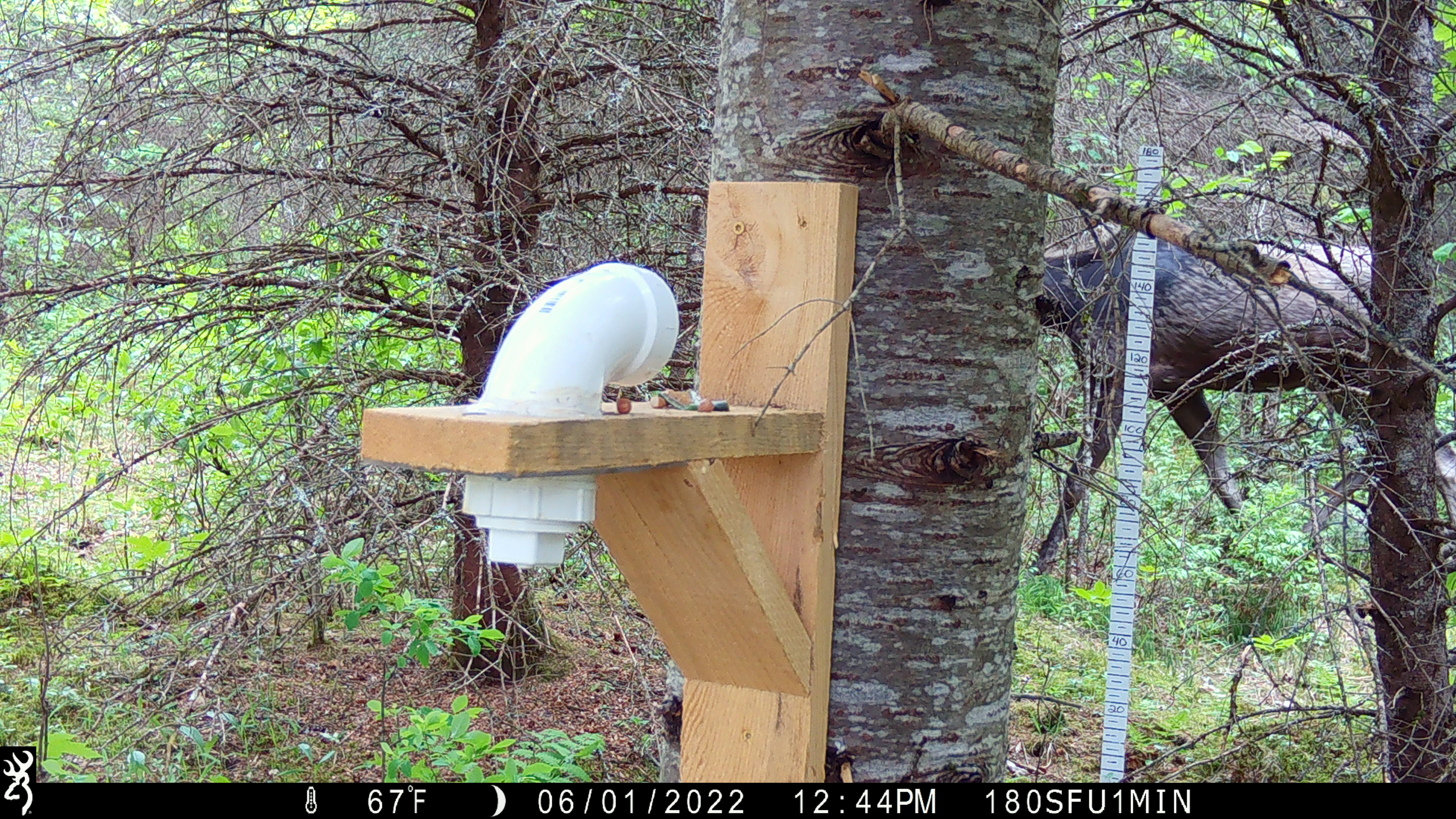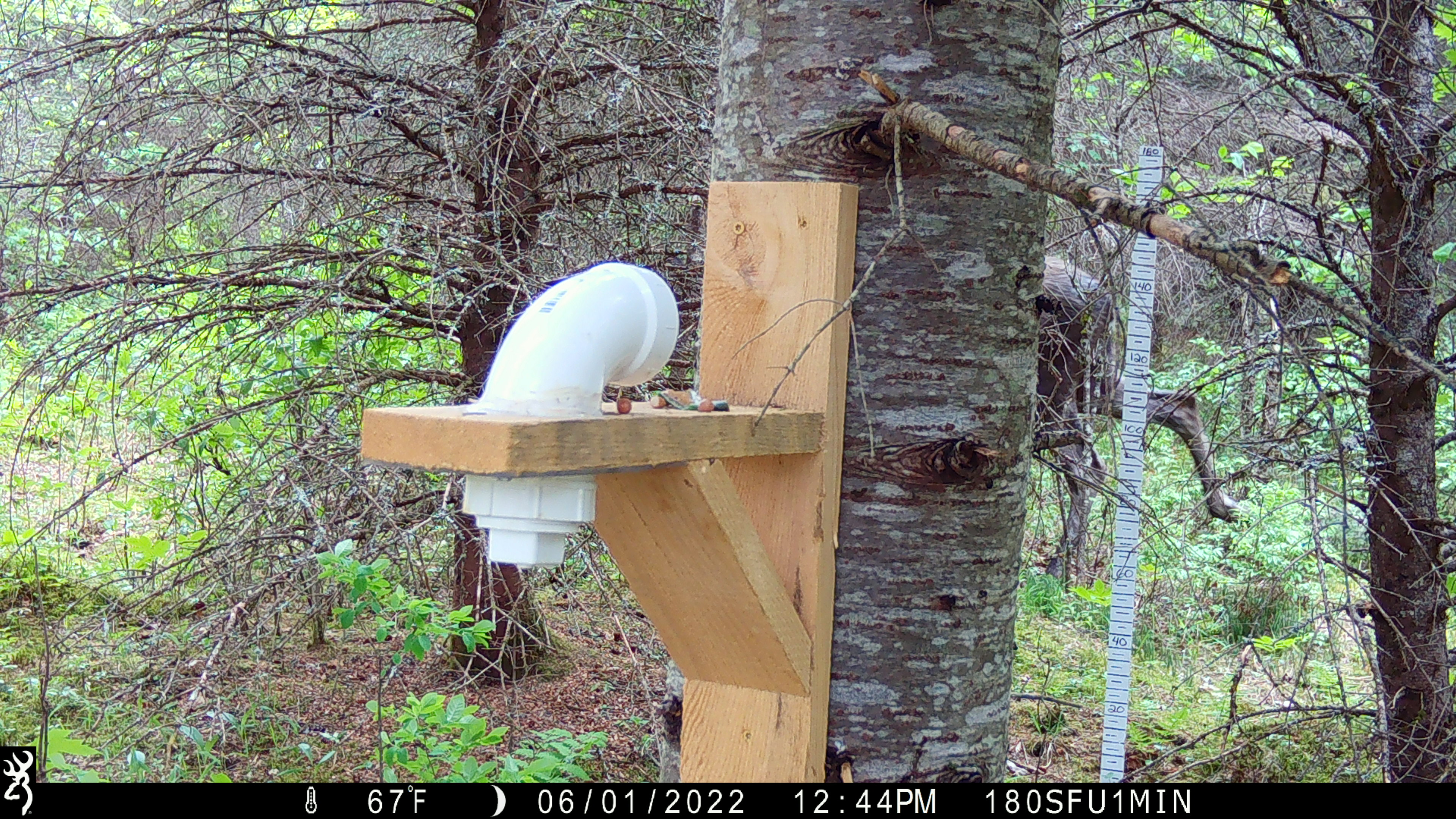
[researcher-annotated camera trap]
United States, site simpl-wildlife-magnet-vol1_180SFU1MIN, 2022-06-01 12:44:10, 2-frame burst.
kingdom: Animalia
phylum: Chordata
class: Mammalia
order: Artiodactyla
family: Cervidae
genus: Alces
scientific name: Alces alces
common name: moose